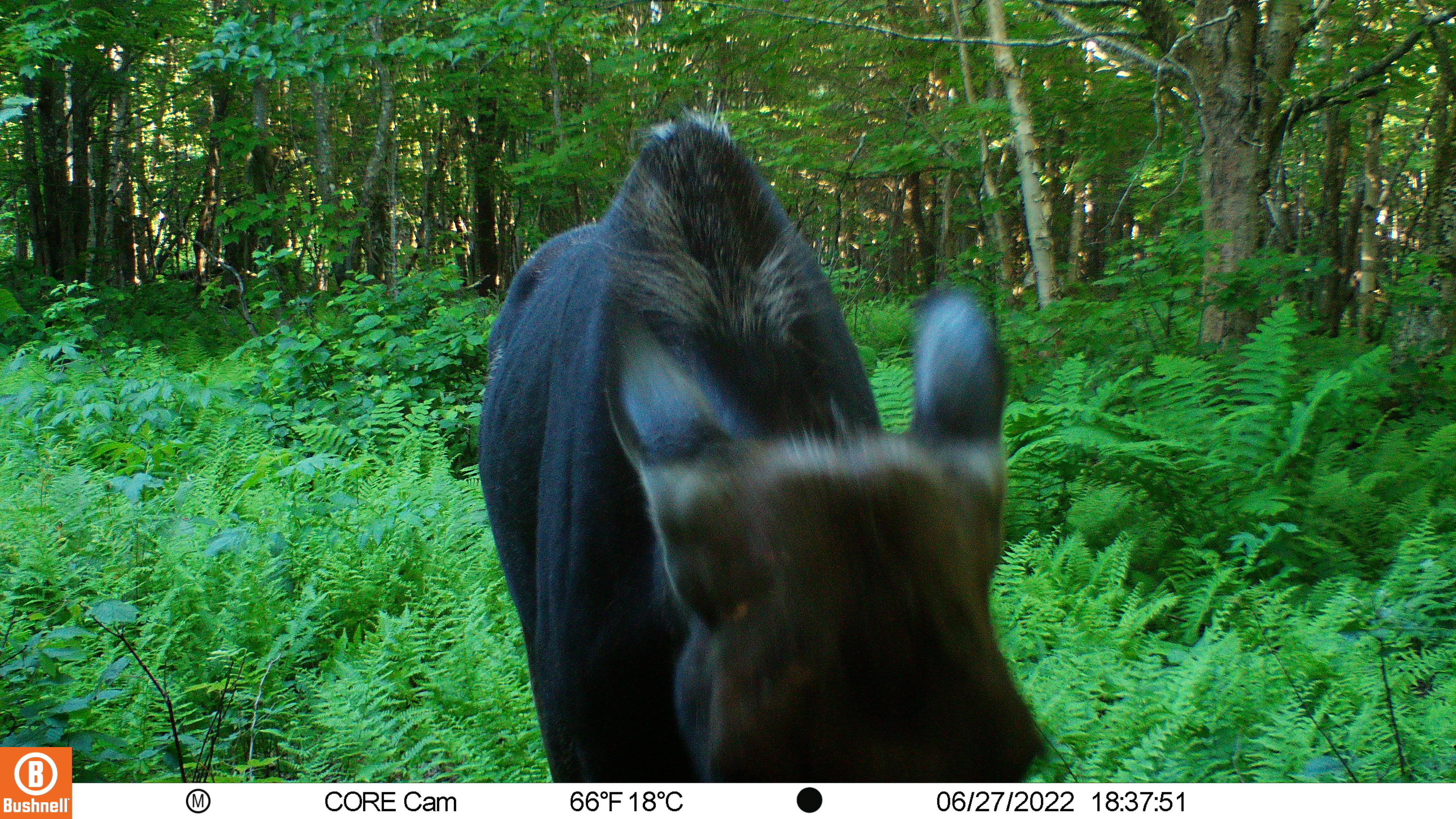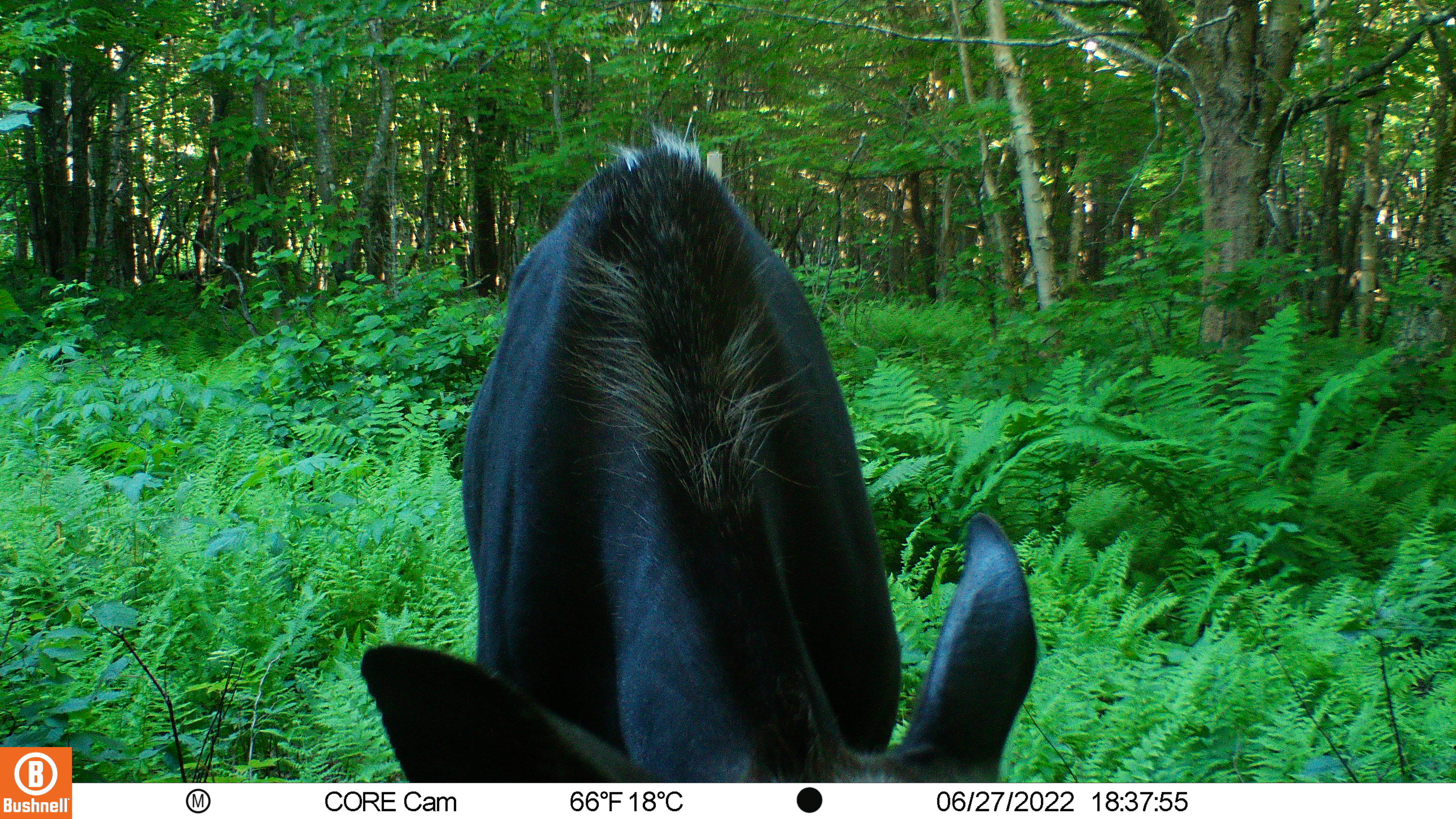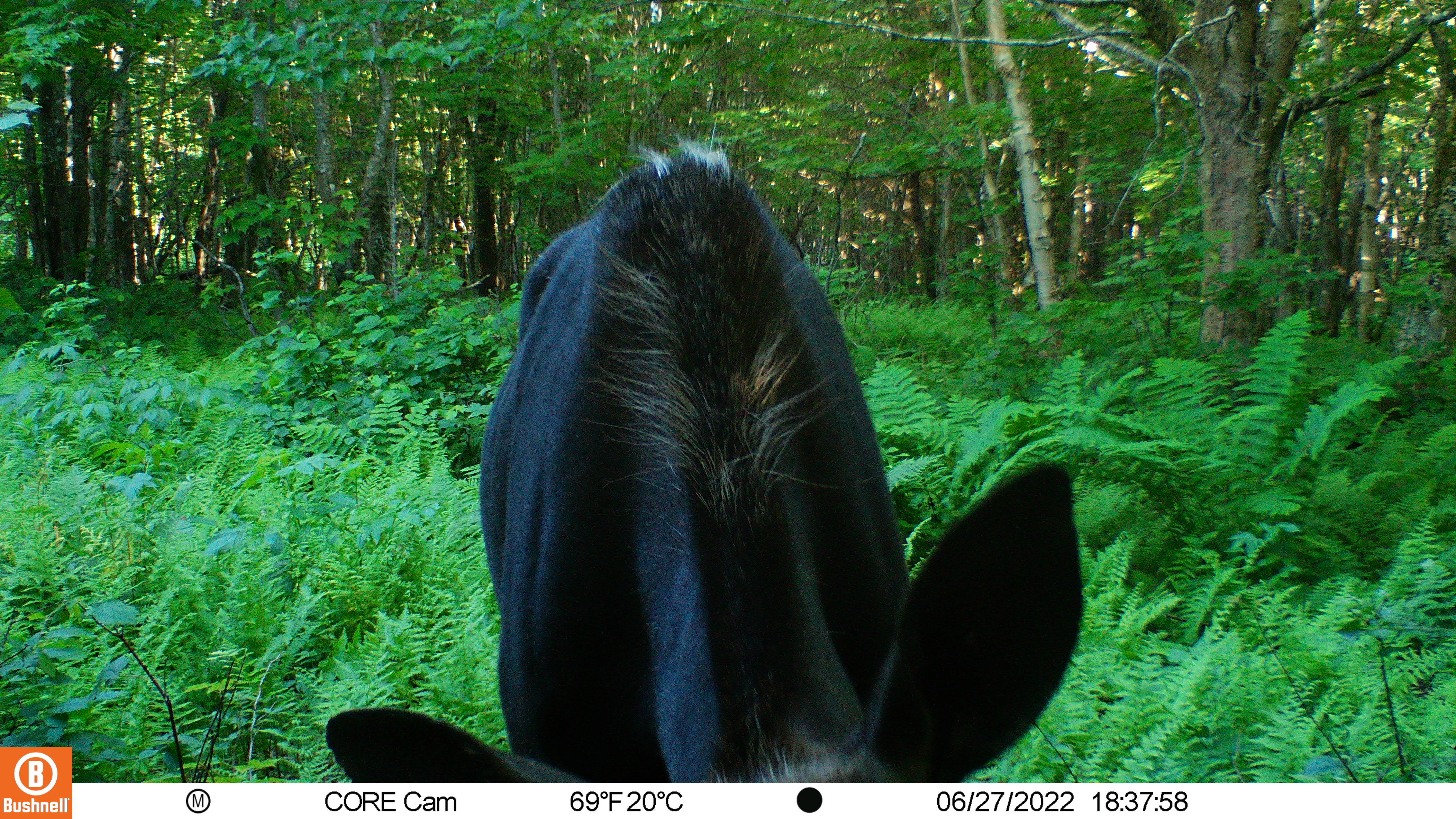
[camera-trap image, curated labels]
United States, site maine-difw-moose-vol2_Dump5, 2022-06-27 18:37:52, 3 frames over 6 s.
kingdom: Animalia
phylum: Chordata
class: Mammalia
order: Artiodactyla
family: Cervidae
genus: Alces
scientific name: Alces alces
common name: moose